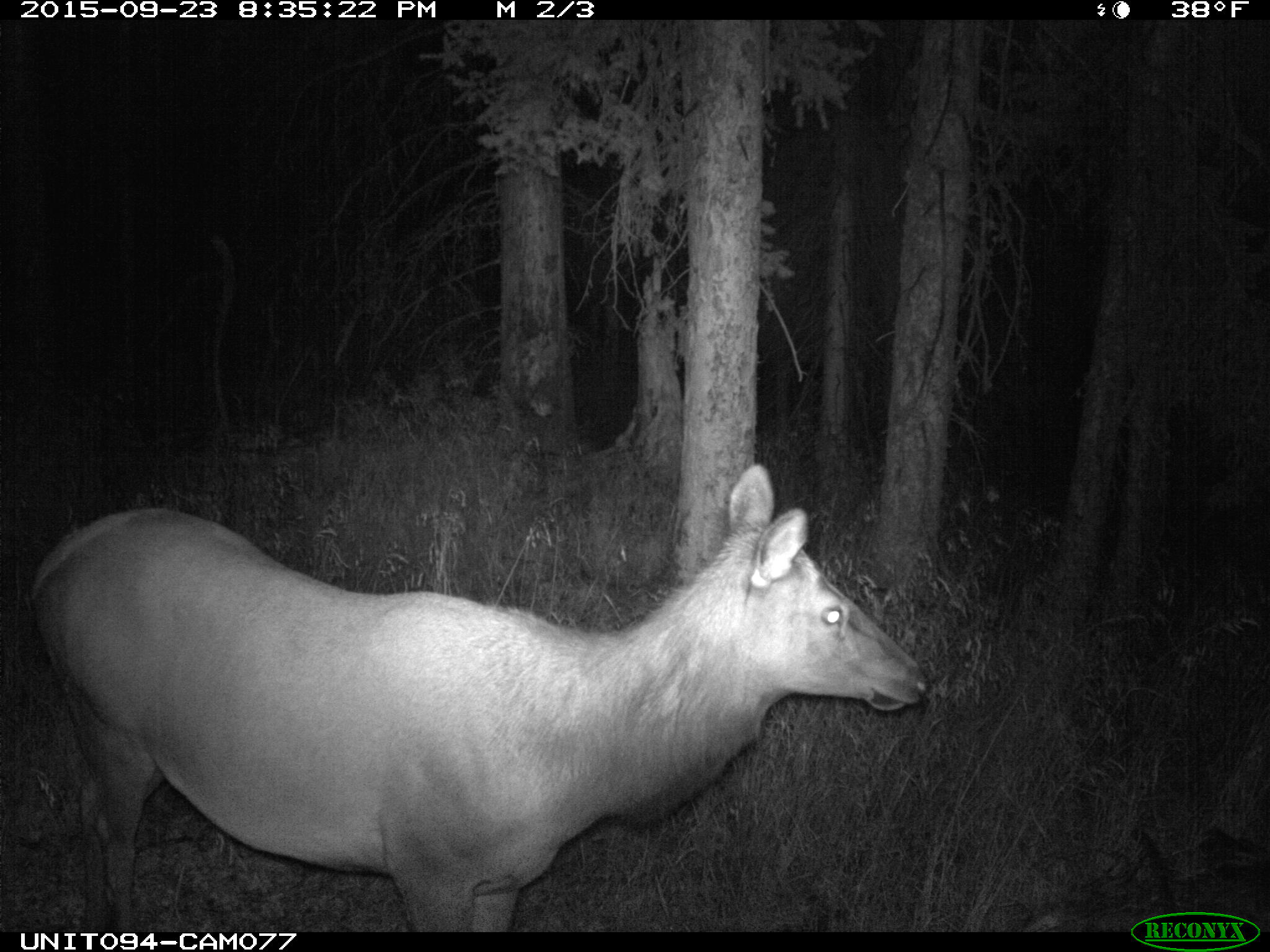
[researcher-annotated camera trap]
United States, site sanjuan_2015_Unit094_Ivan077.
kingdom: Animalia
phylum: Chordata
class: Mammalia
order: Artiodactyla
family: Cervidae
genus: Cervus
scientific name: Cervus elaphus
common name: red deer